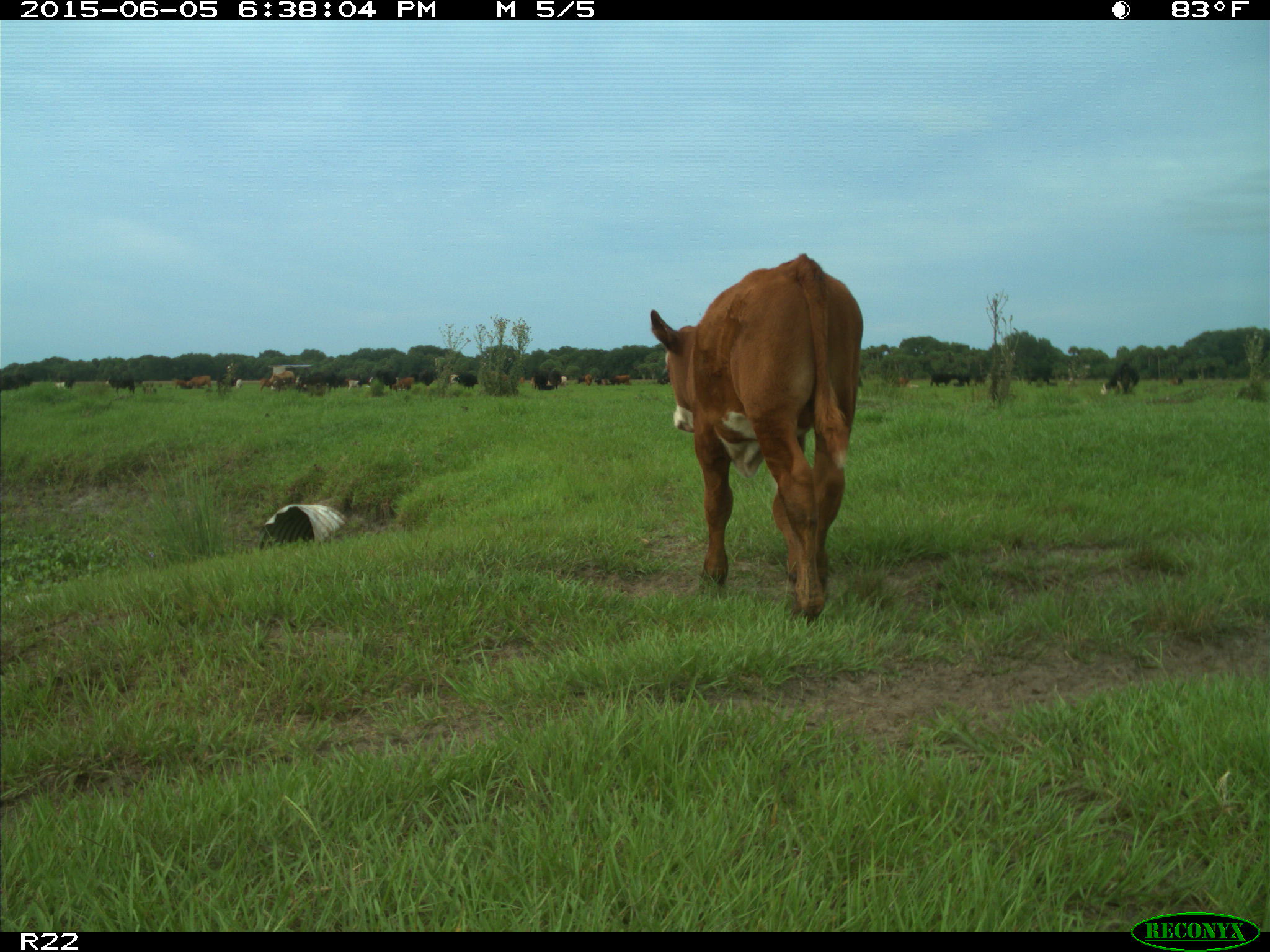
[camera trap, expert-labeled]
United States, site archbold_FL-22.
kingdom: Animalia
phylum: Chordata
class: Mammalia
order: Artiodactyla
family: Bovidae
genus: Bos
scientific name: Bos taurus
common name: domestic cow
Bos taurus (domestic cow).